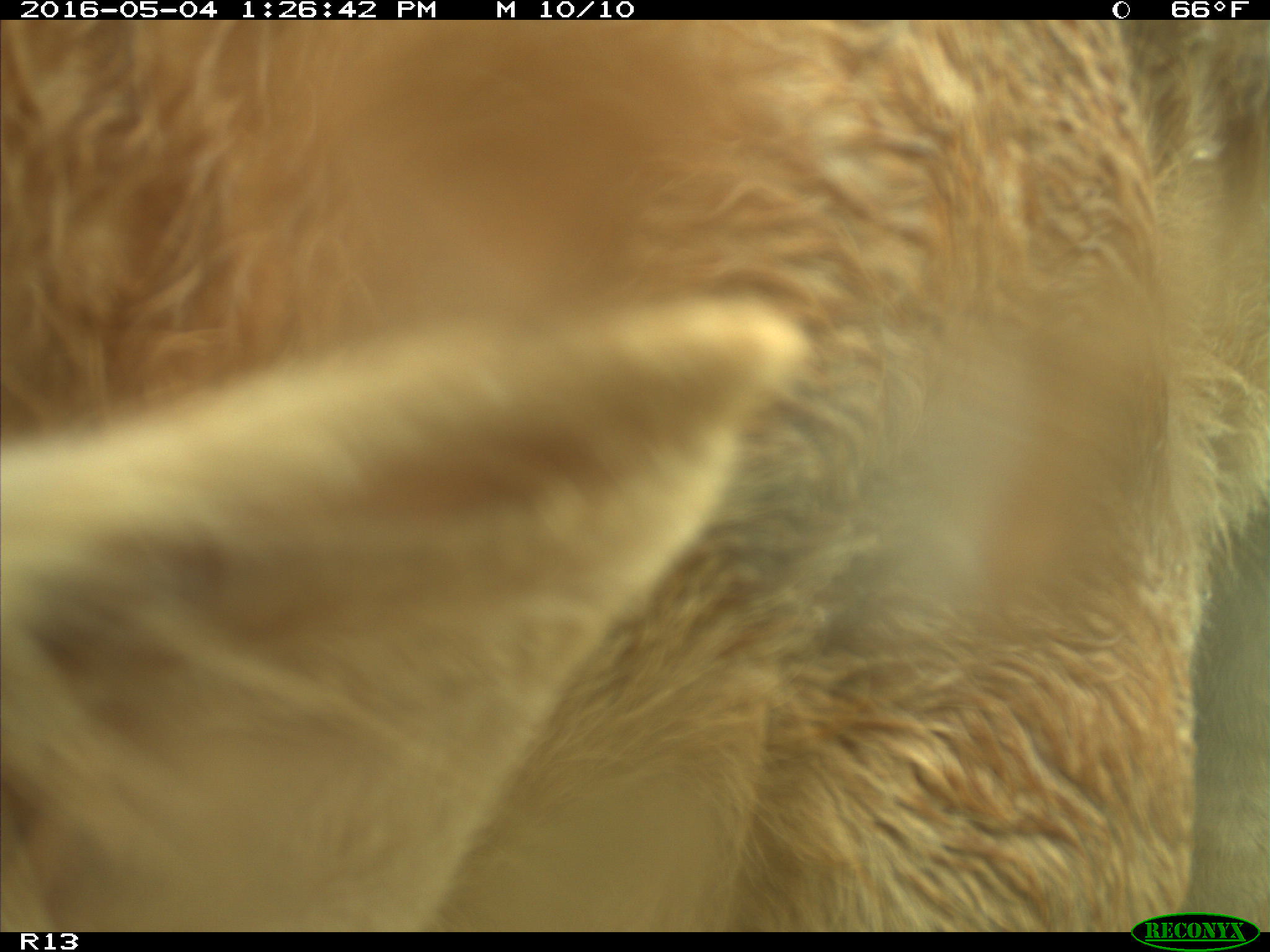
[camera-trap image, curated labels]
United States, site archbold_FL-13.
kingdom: Animalia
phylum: Chordata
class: Mammalia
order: Artiodactyla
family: Bovidae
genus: Bos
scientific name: Bos taurus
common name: domestic cow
Bos taurus (domestic cow).